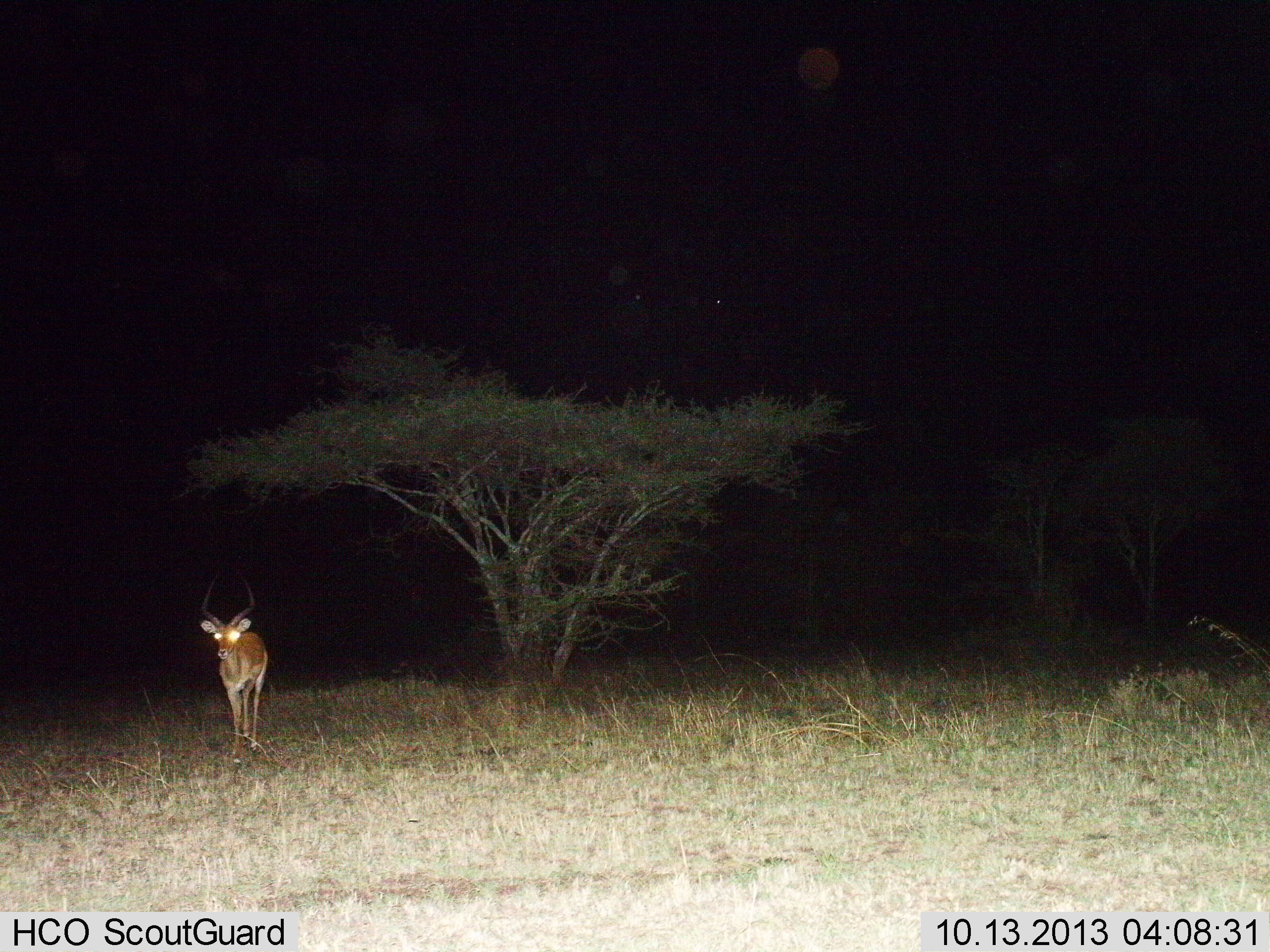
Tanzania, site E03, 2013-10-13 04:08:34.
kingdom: Animalia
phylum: Chordata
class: Mammalia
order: Artiodactyla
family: Bovidae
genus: Aepyceros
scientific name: Aepyceros melampus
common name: impala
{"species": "impala (Aepyceros melampus)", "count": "1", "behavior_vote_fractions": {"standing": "60%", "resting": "0%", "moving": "40%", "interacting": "0%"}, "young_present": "0%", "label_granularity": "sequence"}